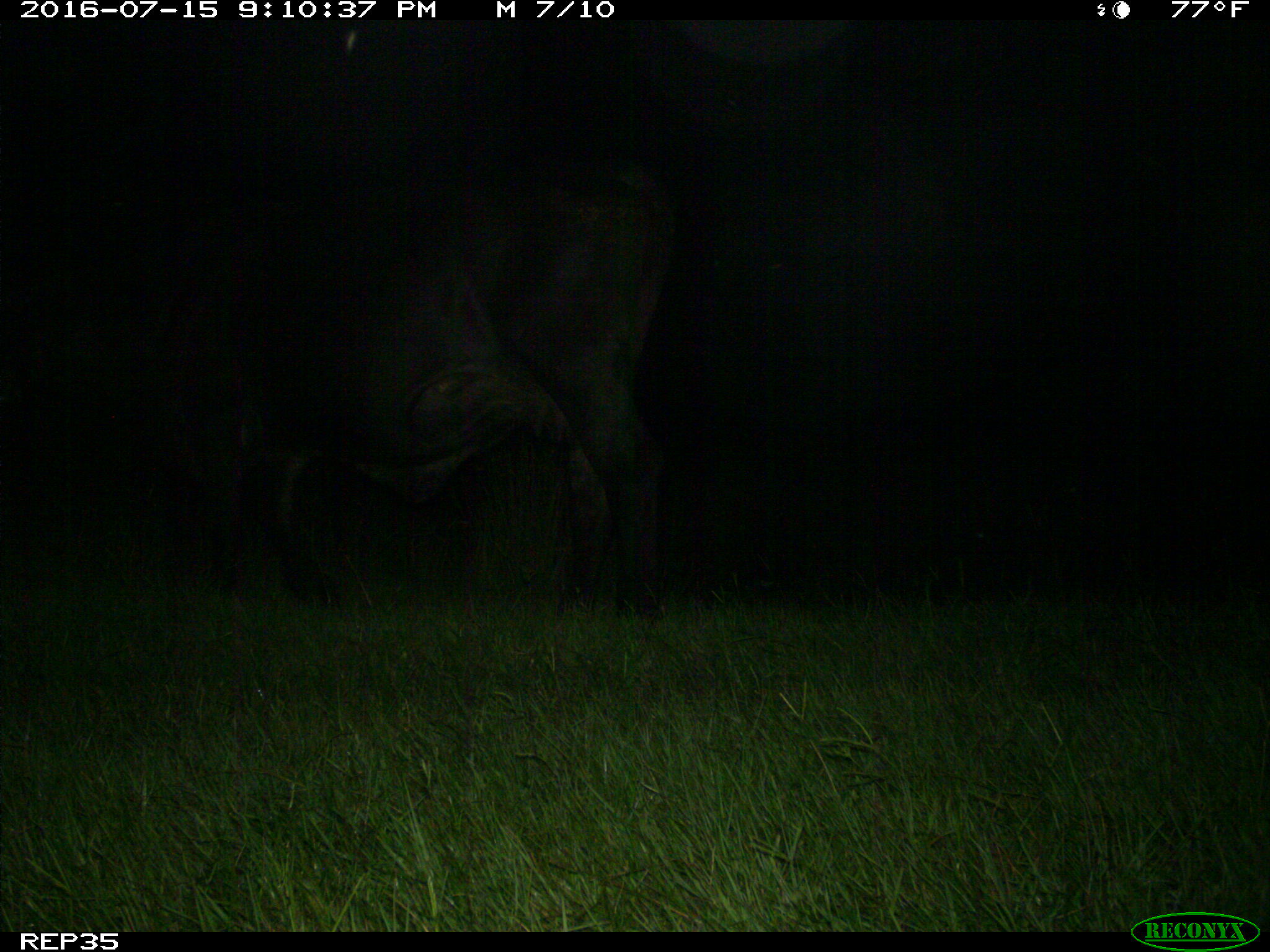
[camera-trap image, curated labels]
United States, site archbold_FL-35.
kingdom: Animalia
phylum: Chordata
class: Mammalia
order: Artiodactyla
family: Bovidae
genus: Bos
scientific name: Bos taurus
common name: domestic cow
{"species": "Bos taurus (domestic cow)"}